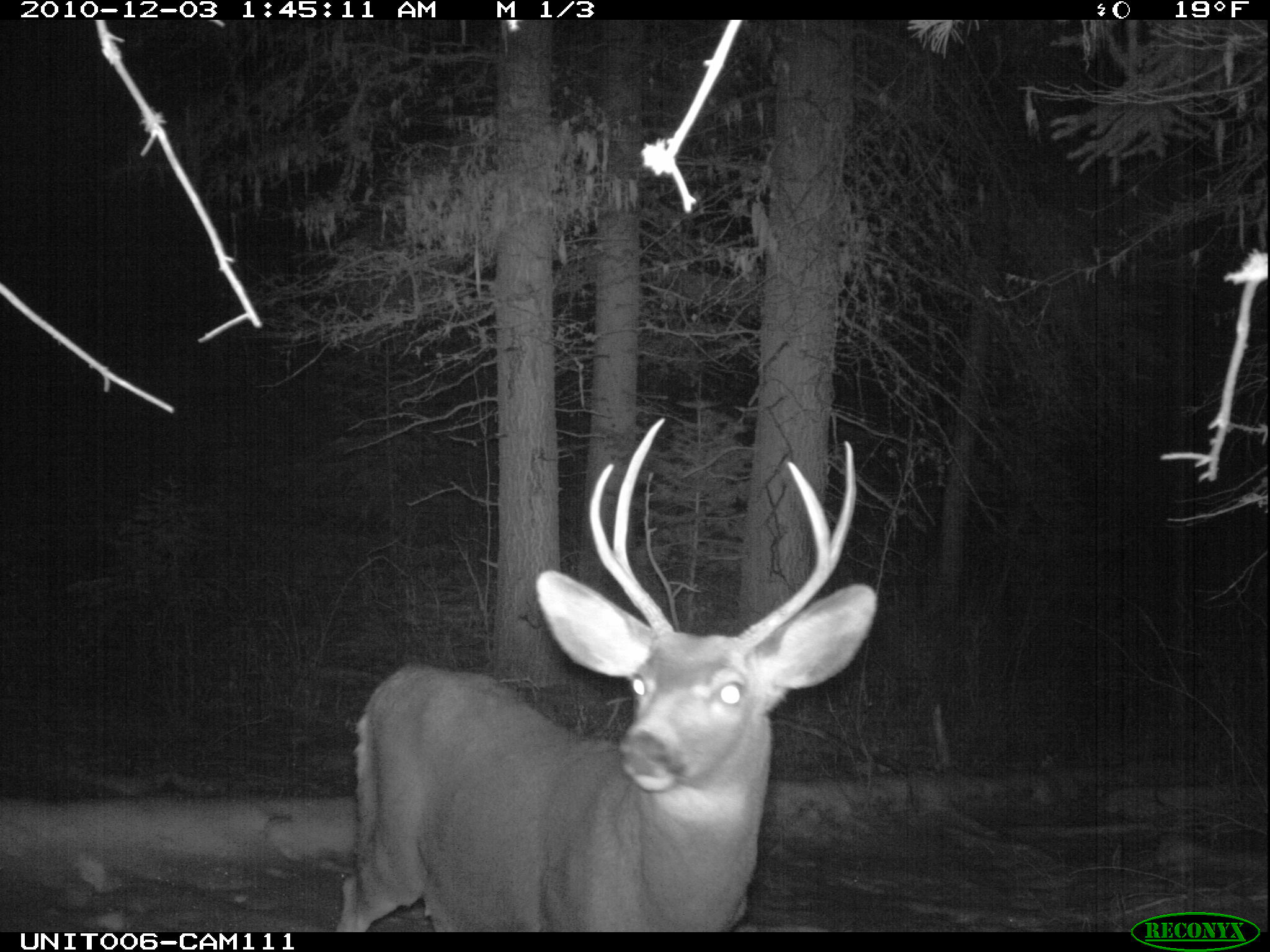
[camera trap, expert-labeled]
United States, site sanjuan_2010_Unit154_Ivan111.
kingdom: Animalia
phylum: Chordata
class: Mammalia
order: Artiodactyla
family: Cervidae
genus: Odocoileus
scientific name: Odocoileus hemionus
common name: mule deer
Odocoileus hemionus (mule deer).